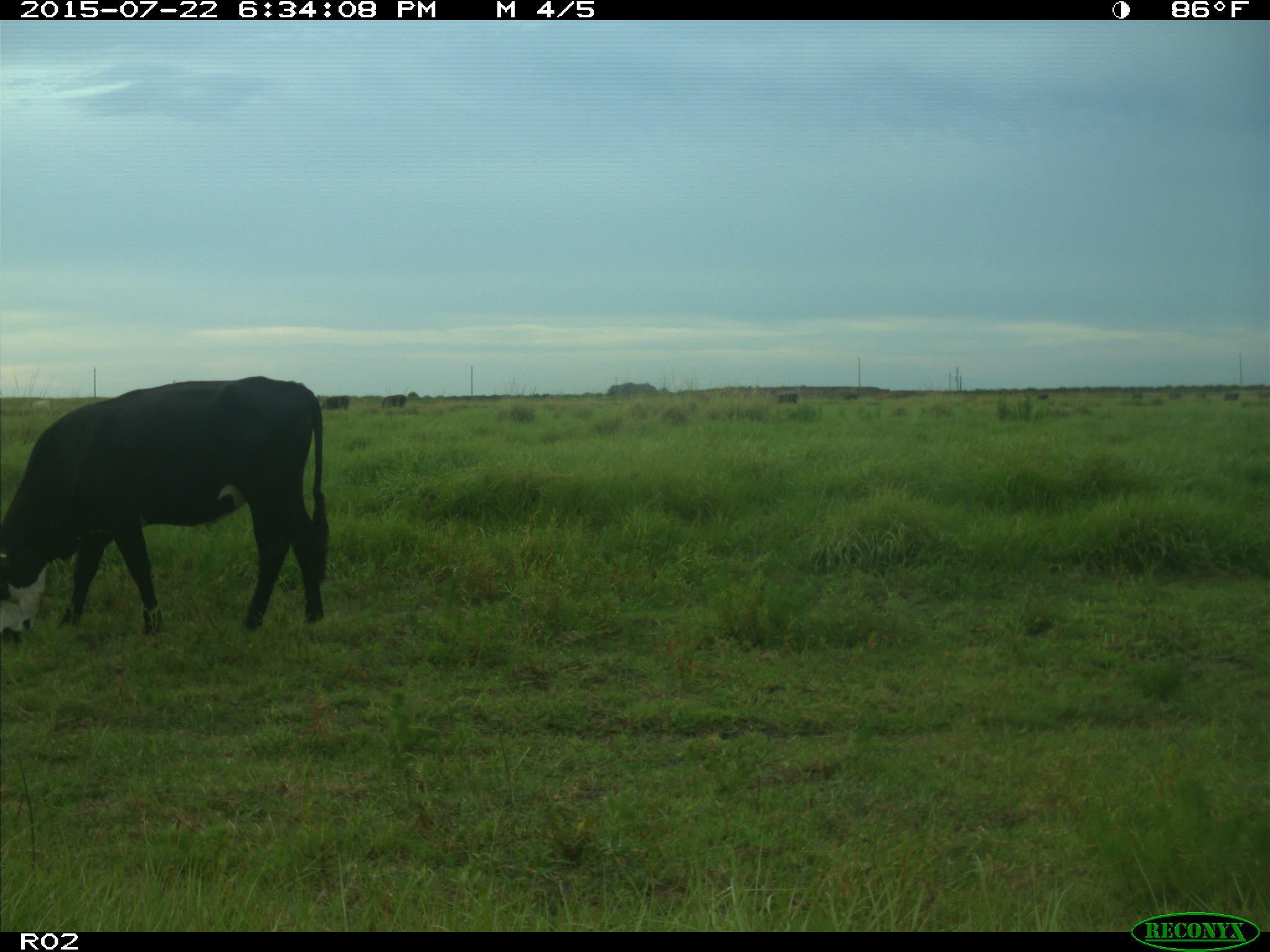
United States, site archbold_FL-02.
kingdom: Animalia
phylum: Chordata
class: Mammalia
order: Artiodactyla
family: Bovidae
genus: Bos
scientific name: Bos taurus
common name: domestic cow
Bos taurus (domestic cow).